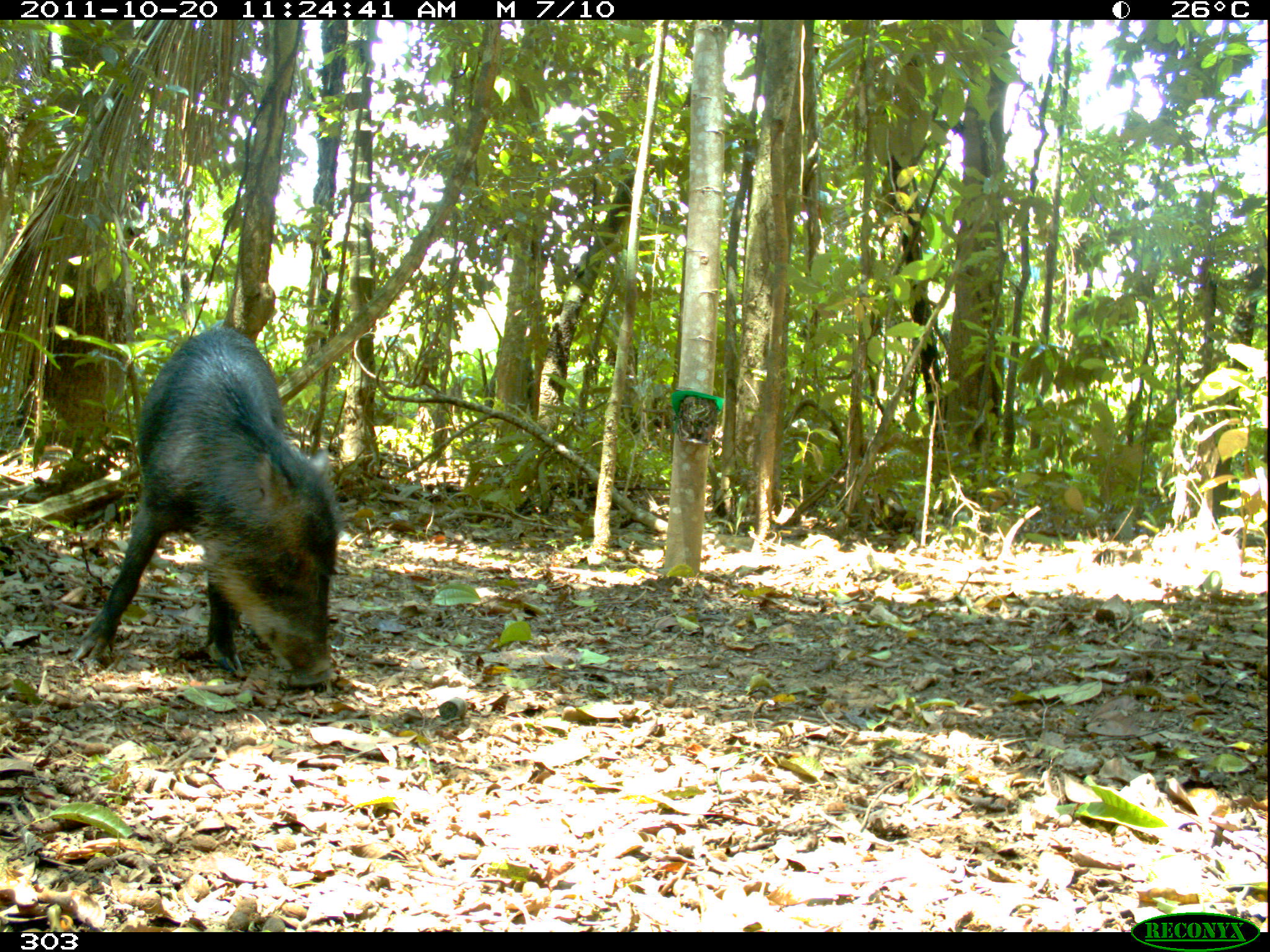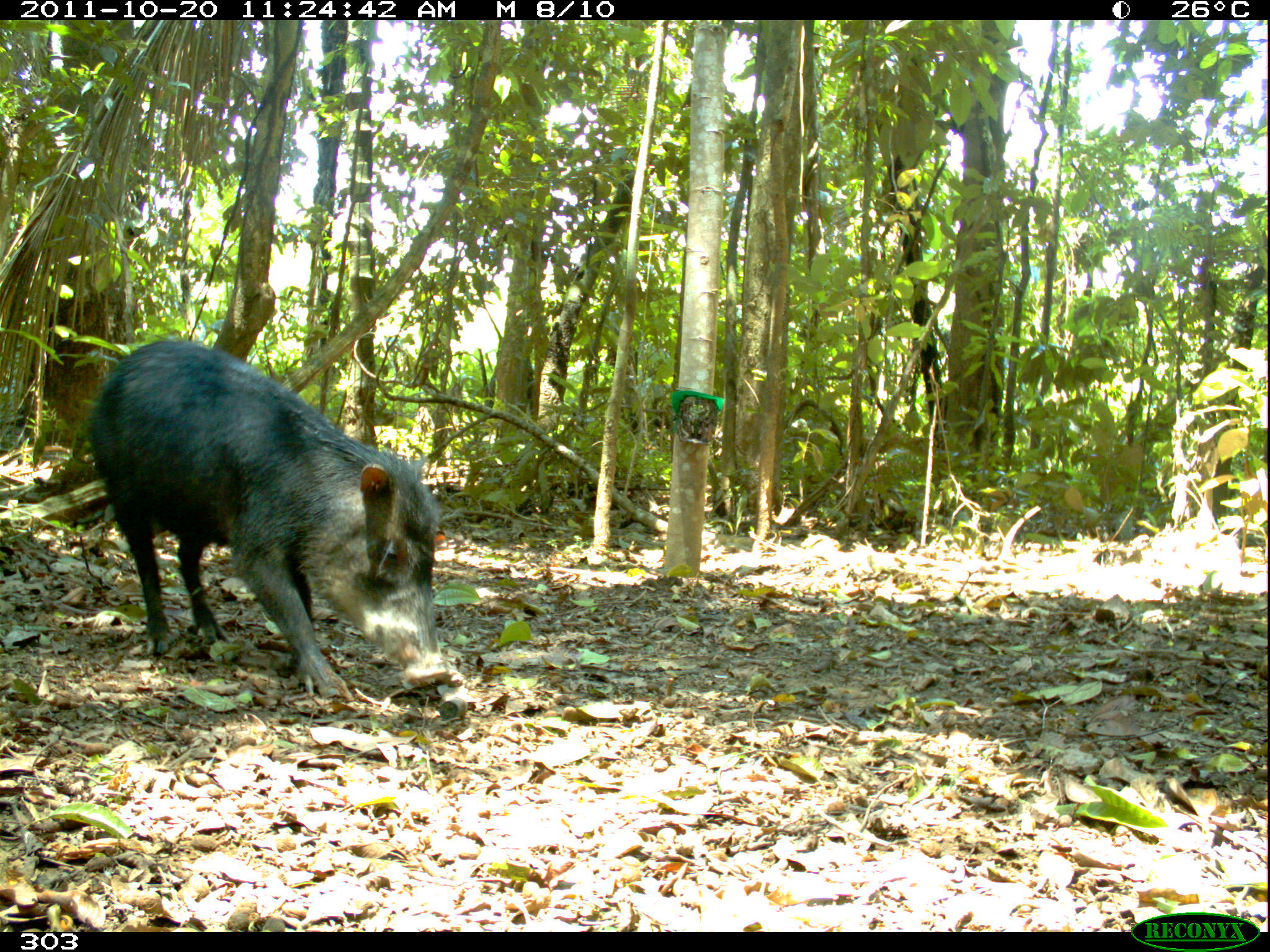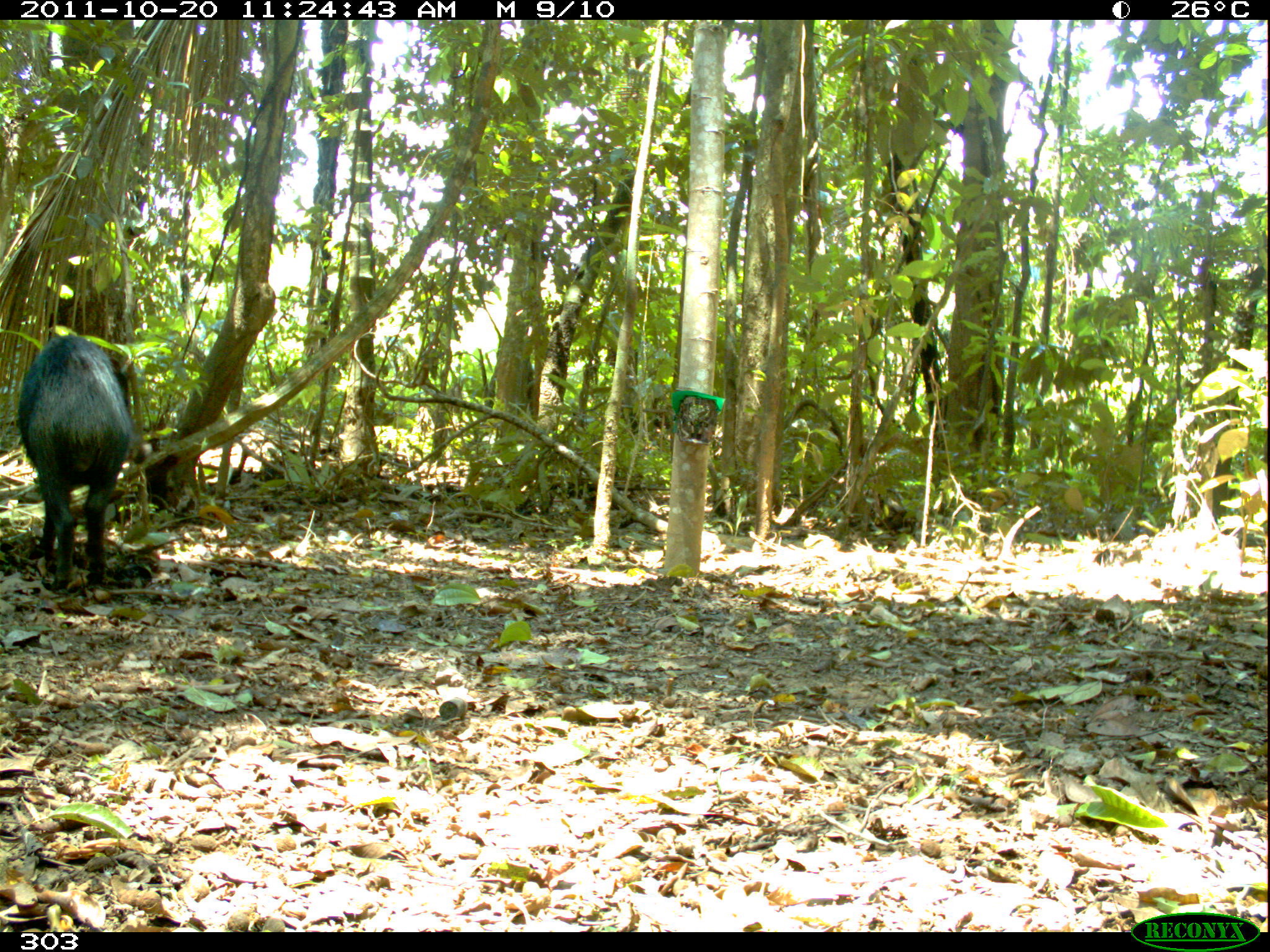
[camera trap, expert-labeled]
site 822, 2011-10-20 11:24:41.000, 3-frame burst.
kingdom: Animalia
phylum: Chordata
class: Mammalia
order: Artiodactyla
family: Tayassuidae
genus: Tayassu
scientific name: Tayassu pecari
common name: white-lipped peccary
Tayassu pecari (white-lipped peccary).